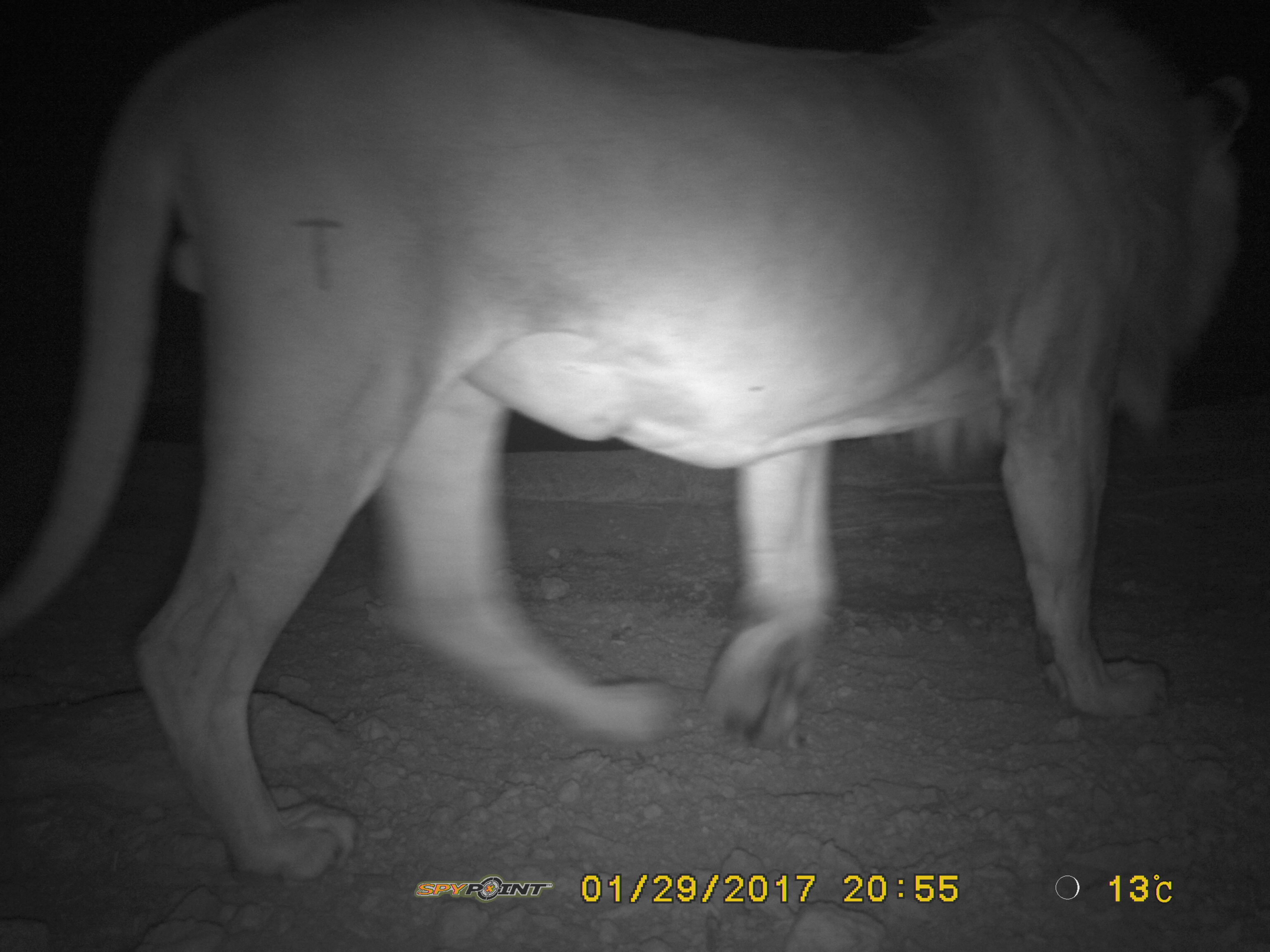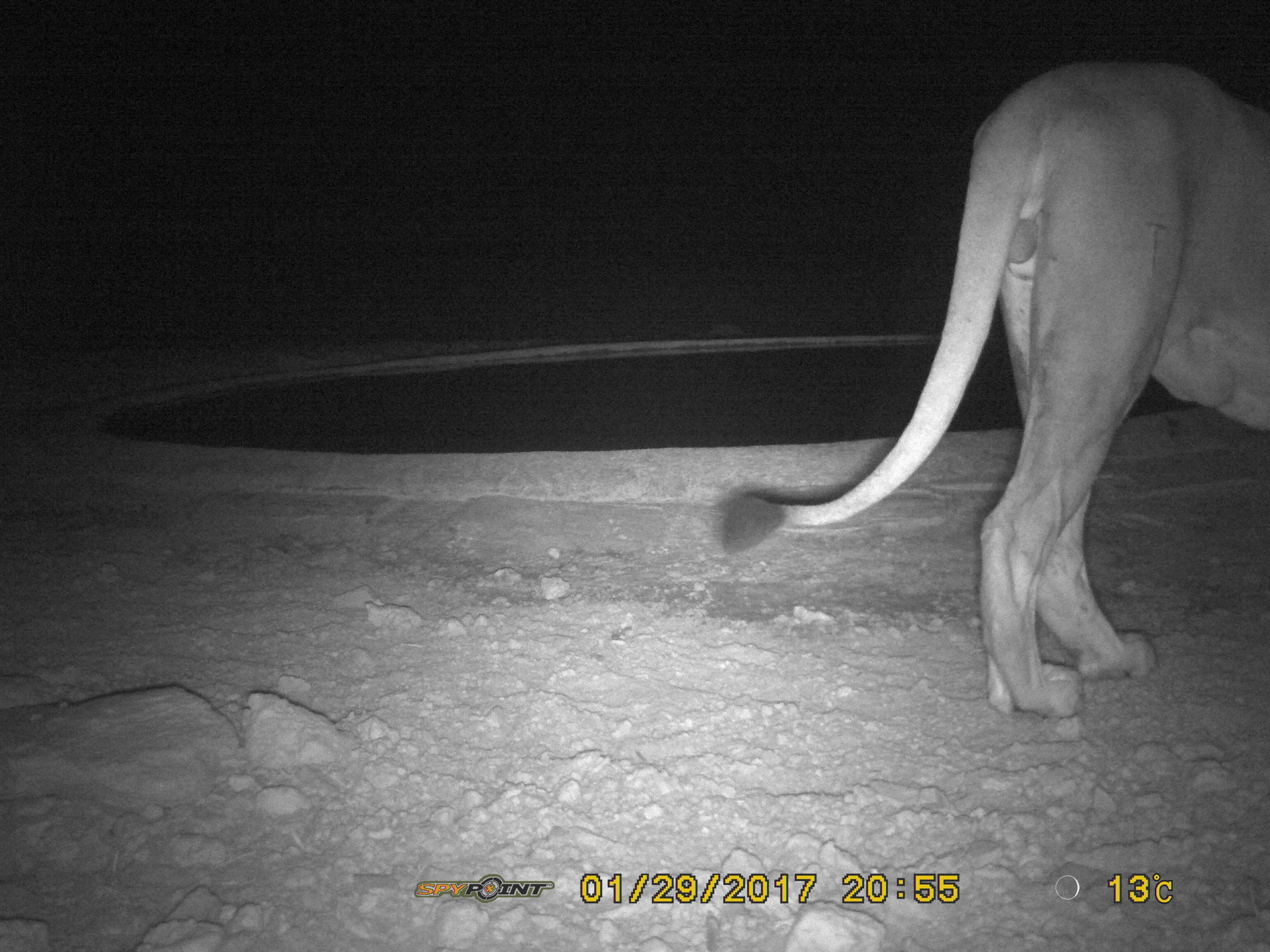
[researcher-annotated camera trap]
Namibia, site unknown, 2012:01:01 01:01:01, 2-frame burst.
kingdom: Animalia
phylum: Chordata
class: Mammalia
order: Carnivora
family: Felidae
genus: Panthera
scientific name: Panthera leo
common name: lion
Panthera leo (lion).